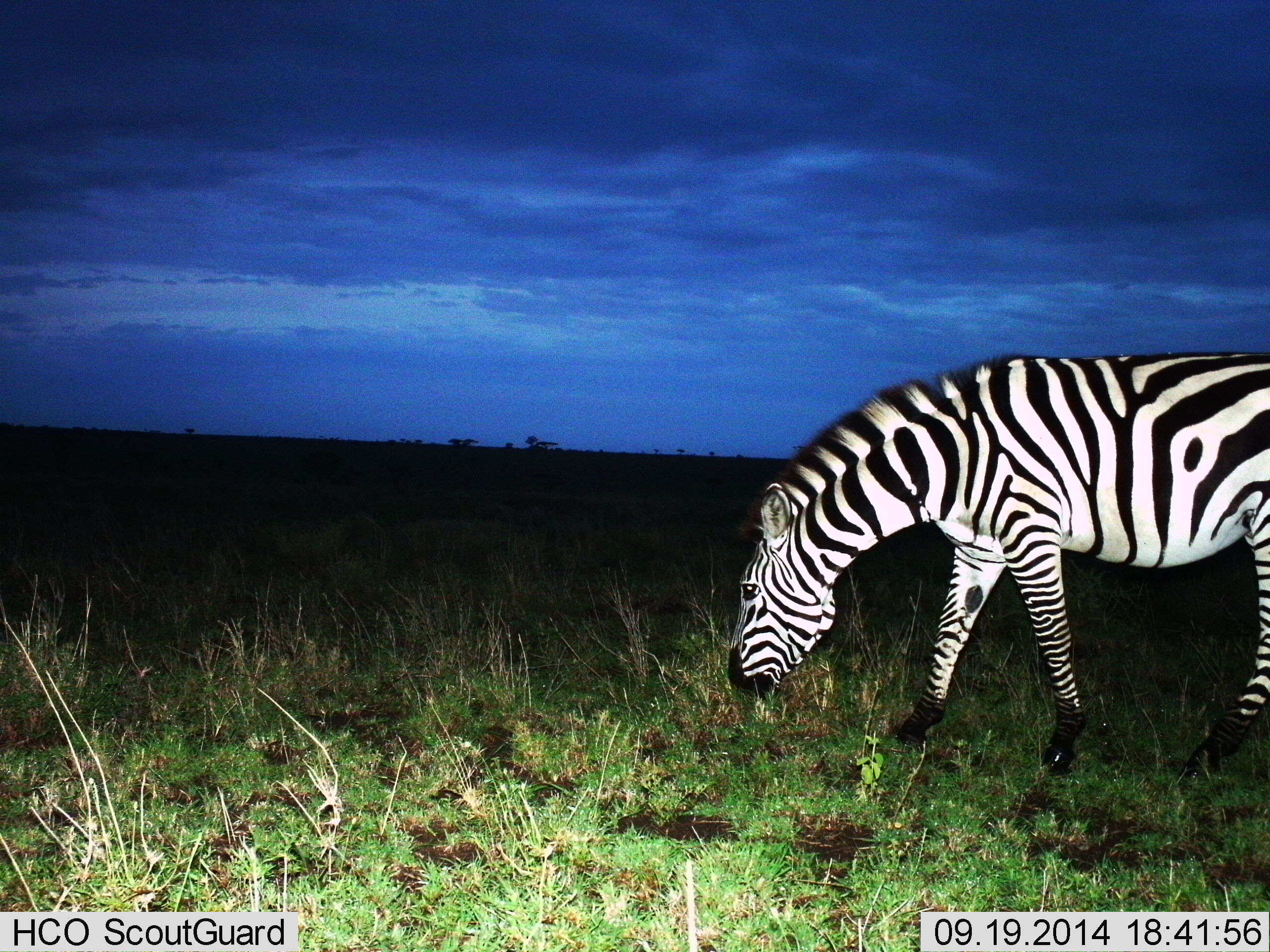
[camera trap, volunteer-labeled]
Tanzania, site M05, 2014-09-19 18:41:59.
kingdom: Animalia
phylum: Chordata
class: Mammalia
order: Perissodactyla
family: Equidae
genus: Equus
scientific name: Equus quagga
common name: plains zebra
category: zebra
Zebra (plains zebra) (Equus quagga), count 1. Behavior (volunteer vote fractions): standing 0%, resting 0%, moving 0%, interacting 0%. Young present (vote fraction): 0%. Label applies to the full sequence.